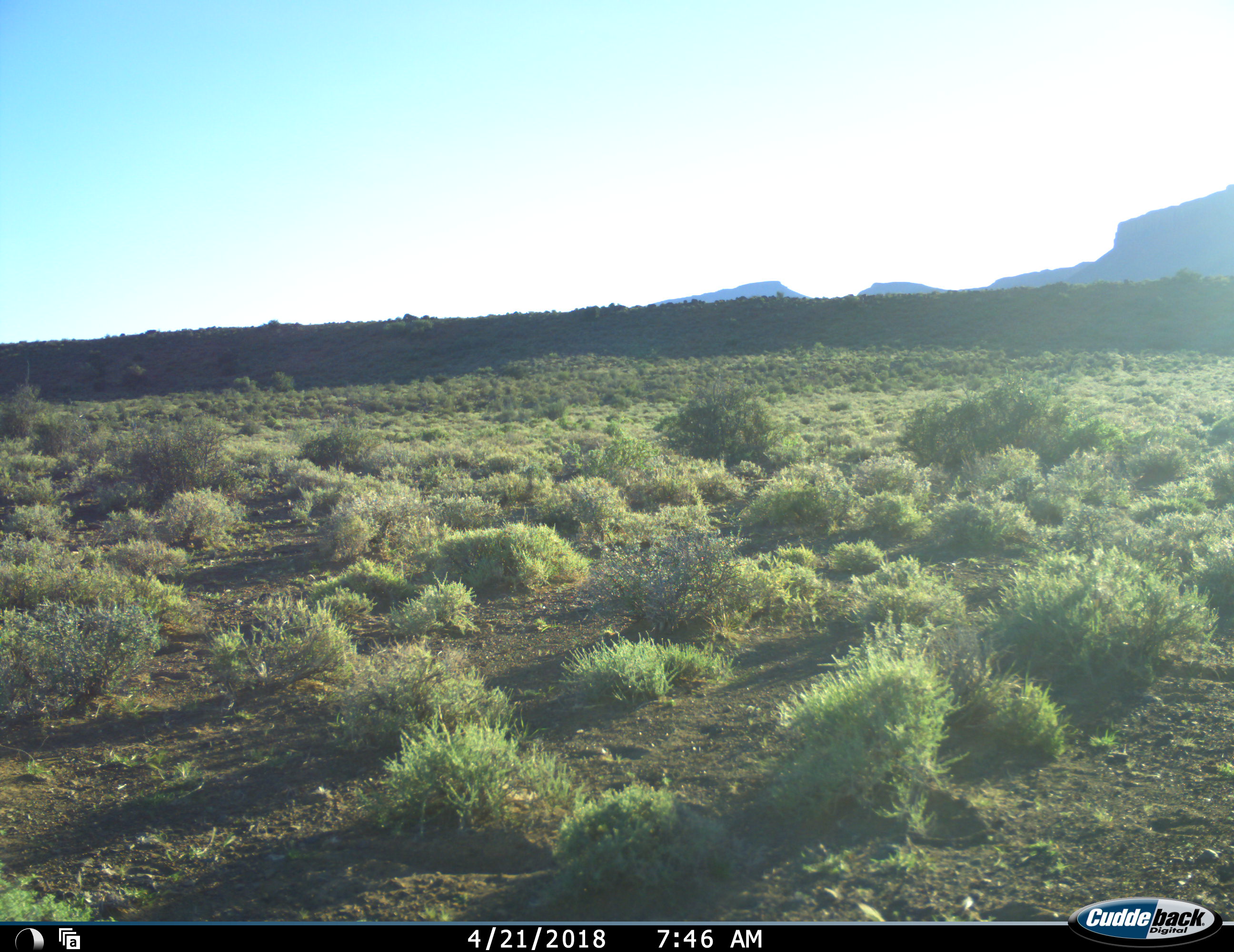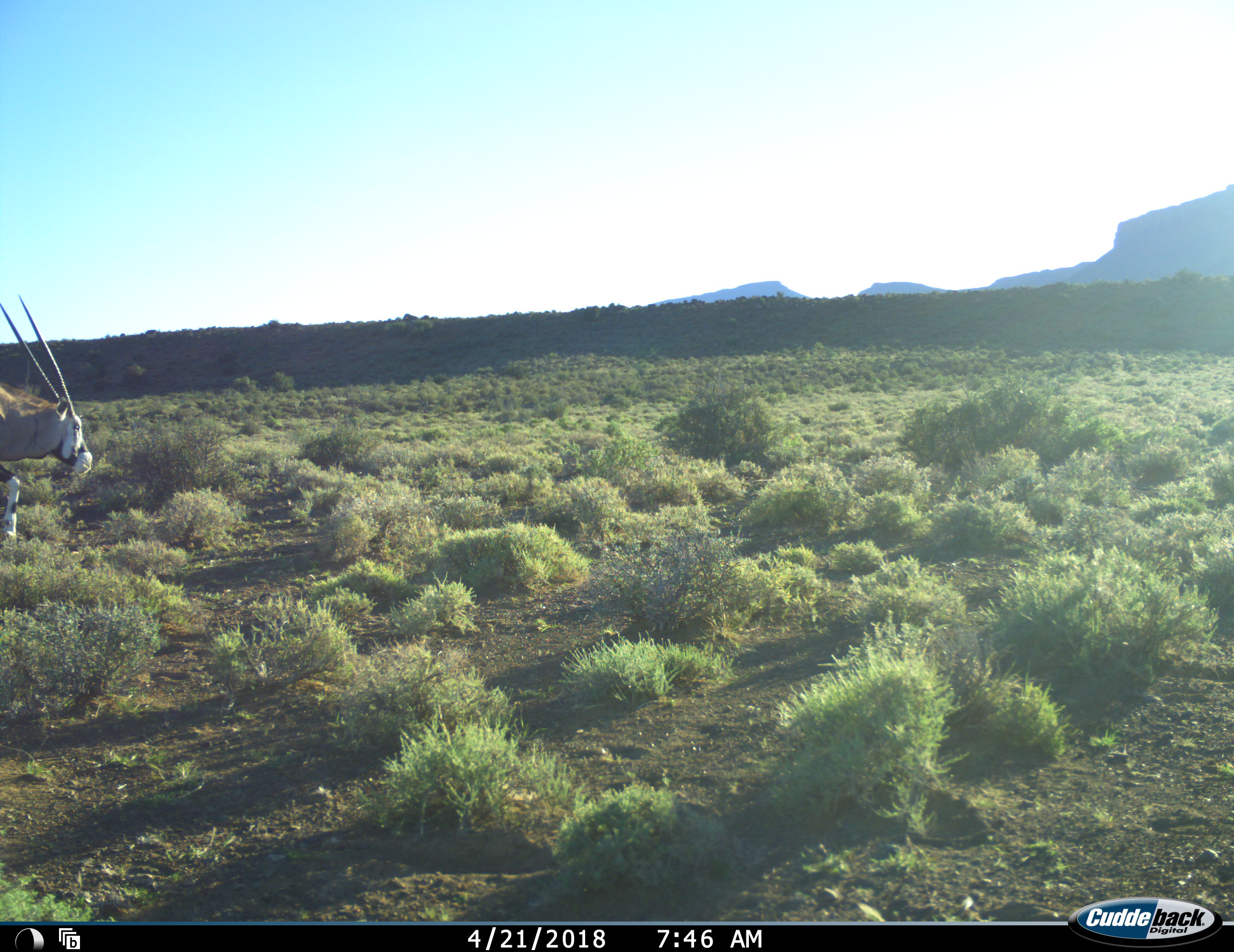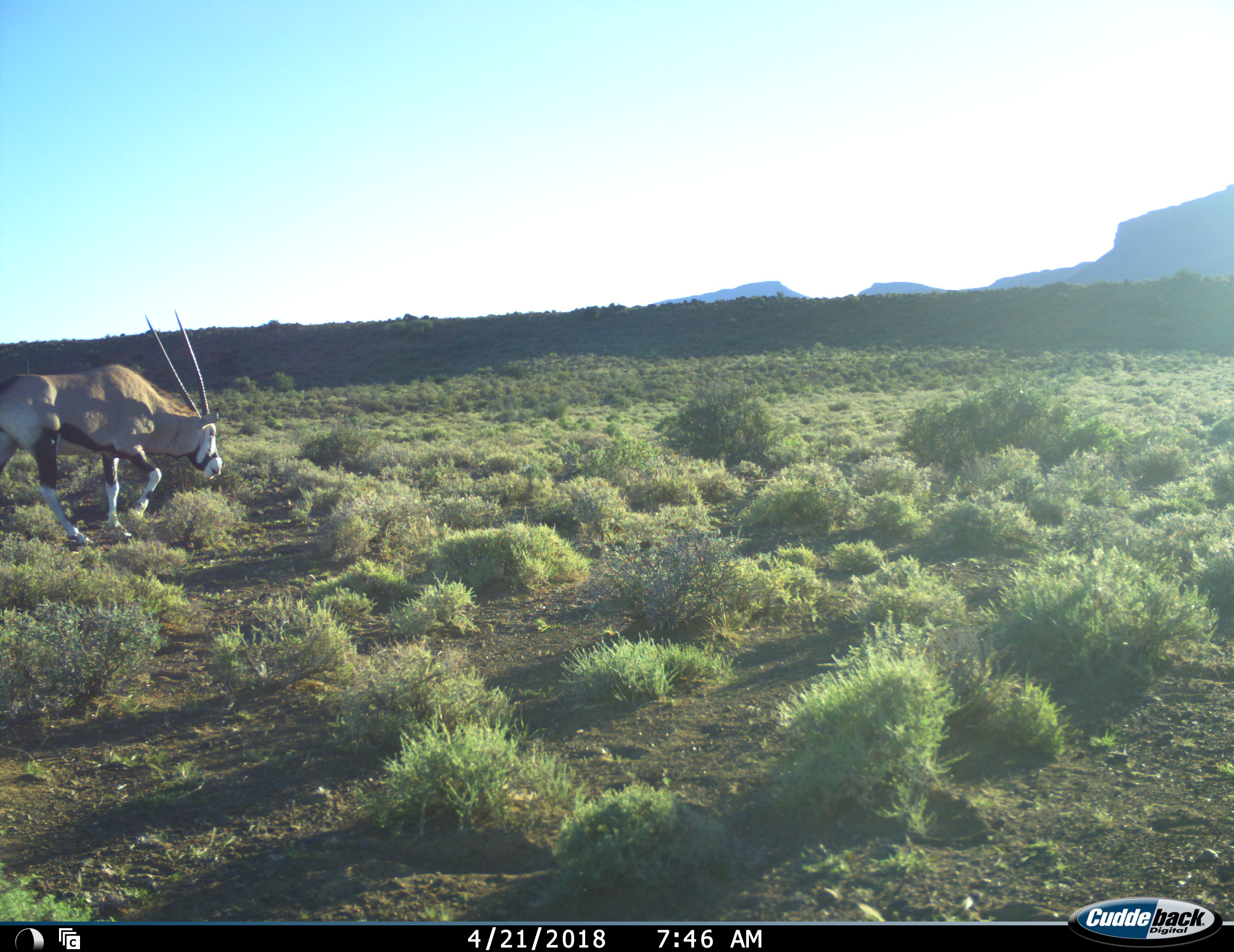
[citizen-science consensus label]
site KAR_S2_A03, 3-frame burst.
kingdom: Animalia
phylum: Chordata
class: Mammalia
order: Artiodactyla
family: Bovidae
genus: Oryx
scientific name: Oryx gazella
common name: gemsbok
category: oryx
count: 1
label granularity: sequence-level